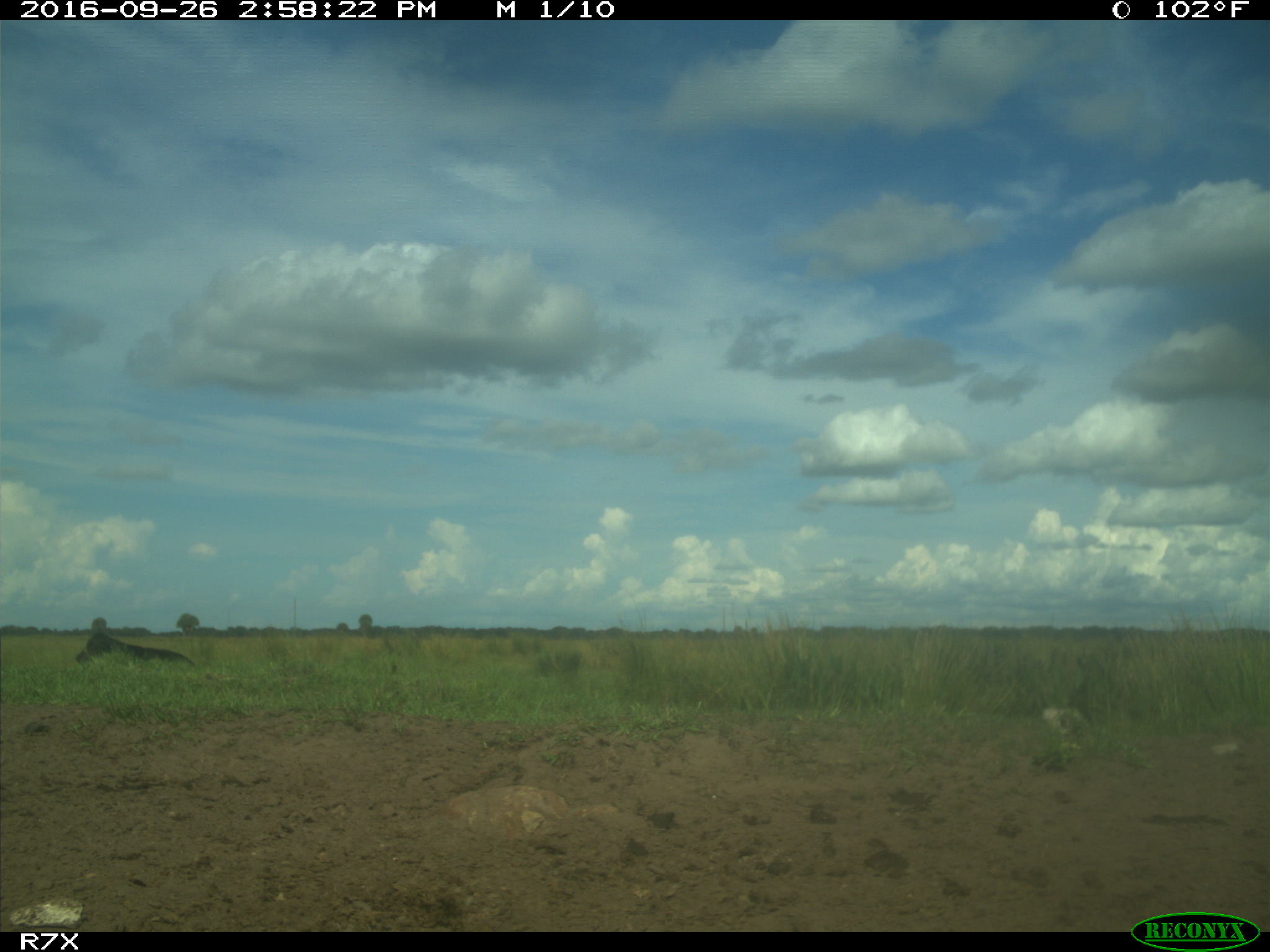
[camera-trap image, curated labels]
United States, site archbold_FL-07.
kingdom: Animalia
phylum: Chordata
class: Mammalia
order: Artiodactyla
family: Bovidae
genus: Bos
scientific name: Bos taurus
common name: domestic cow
Bos taurus (domestic cow).